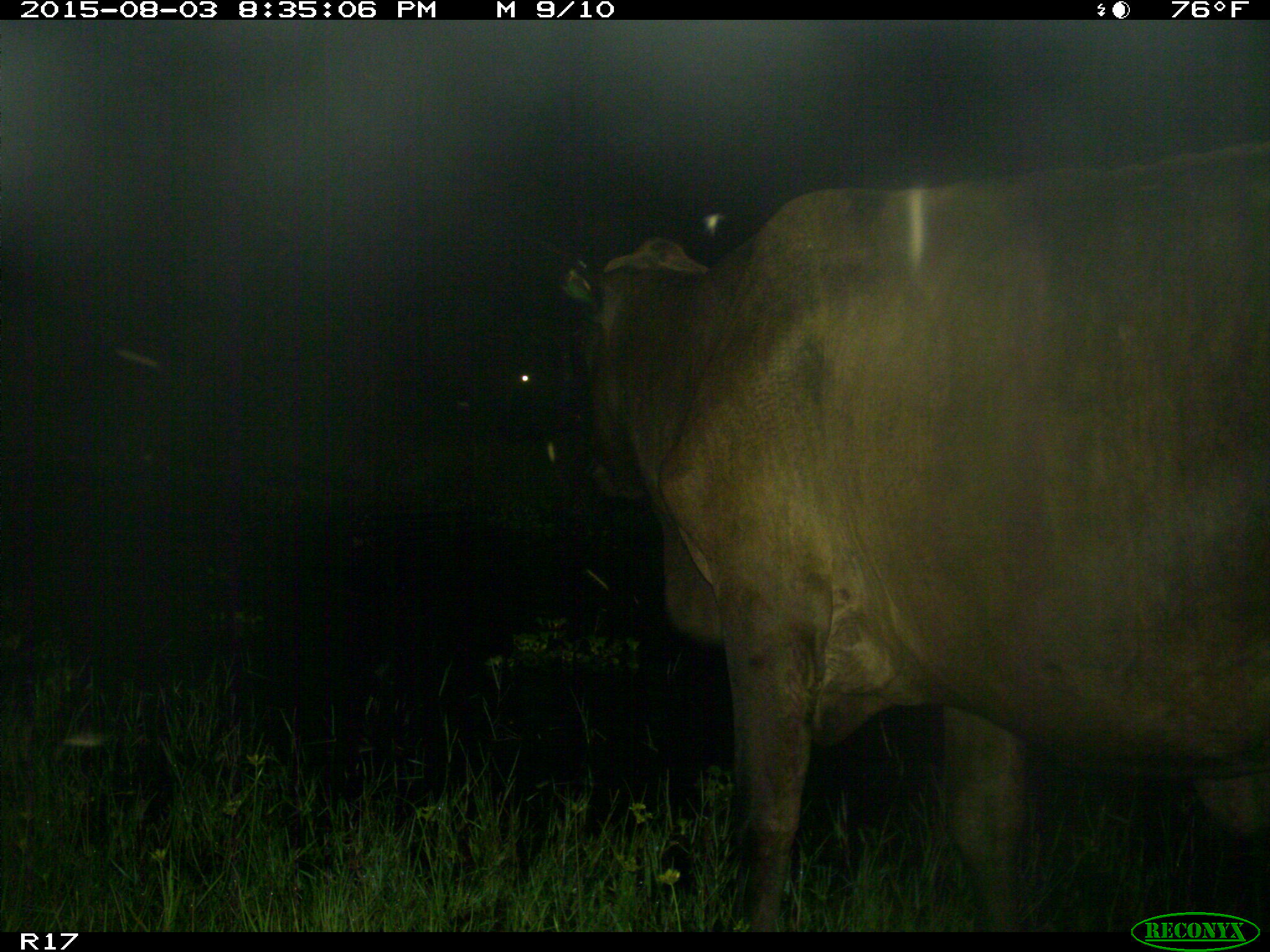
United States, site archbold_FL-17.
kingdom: Animalia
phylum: Chordata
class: Mammalia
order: Artiodactyla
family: Bovidae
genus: Bos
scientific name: Bos taurus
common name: domestic cow